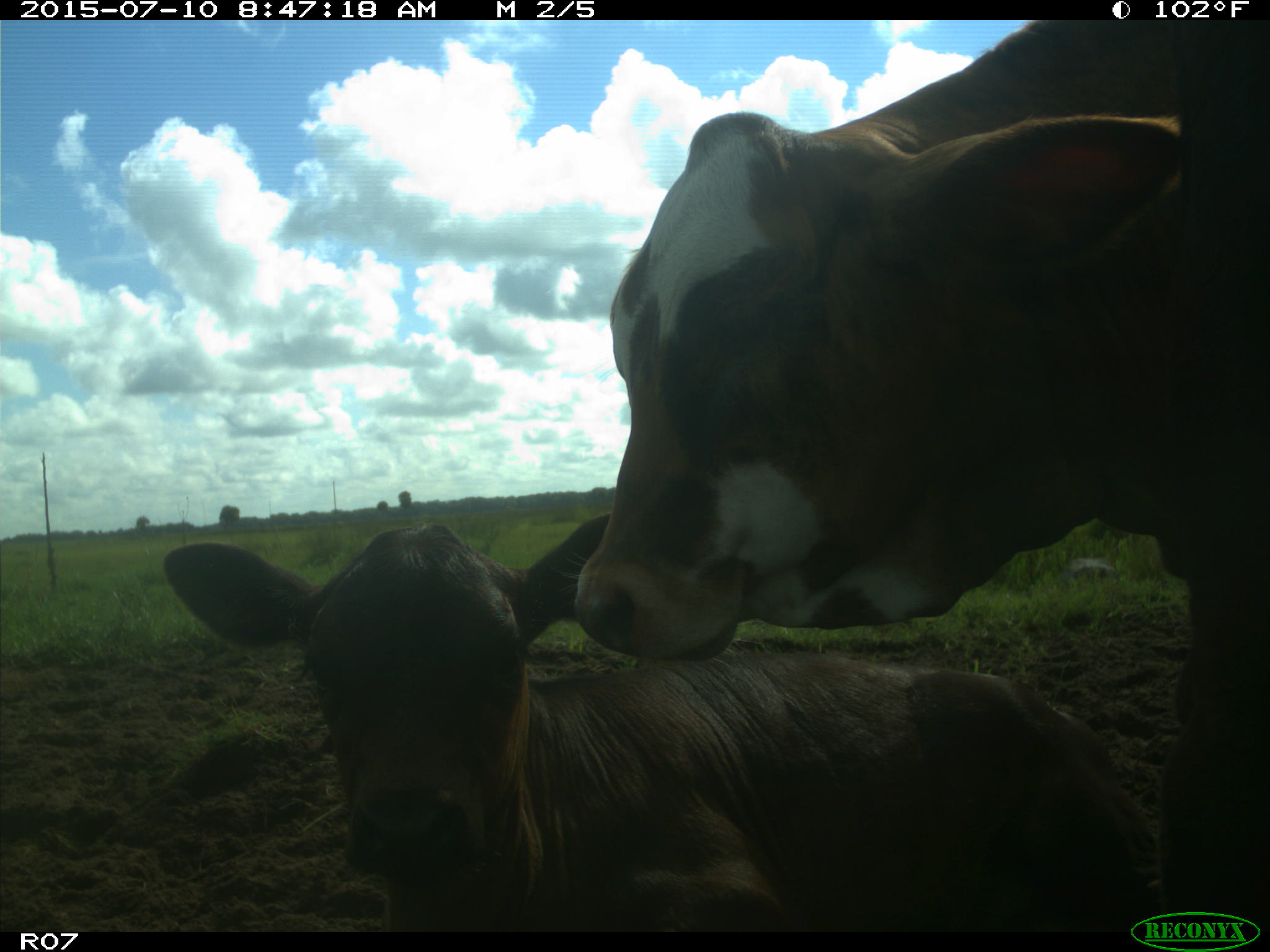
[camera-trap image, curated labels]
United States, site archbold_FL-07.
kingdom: Animalia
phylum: Chordata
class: Mammalia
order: Artiodactyla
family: Bovidae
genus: Bos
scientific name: Bos taurus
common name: domestic cow